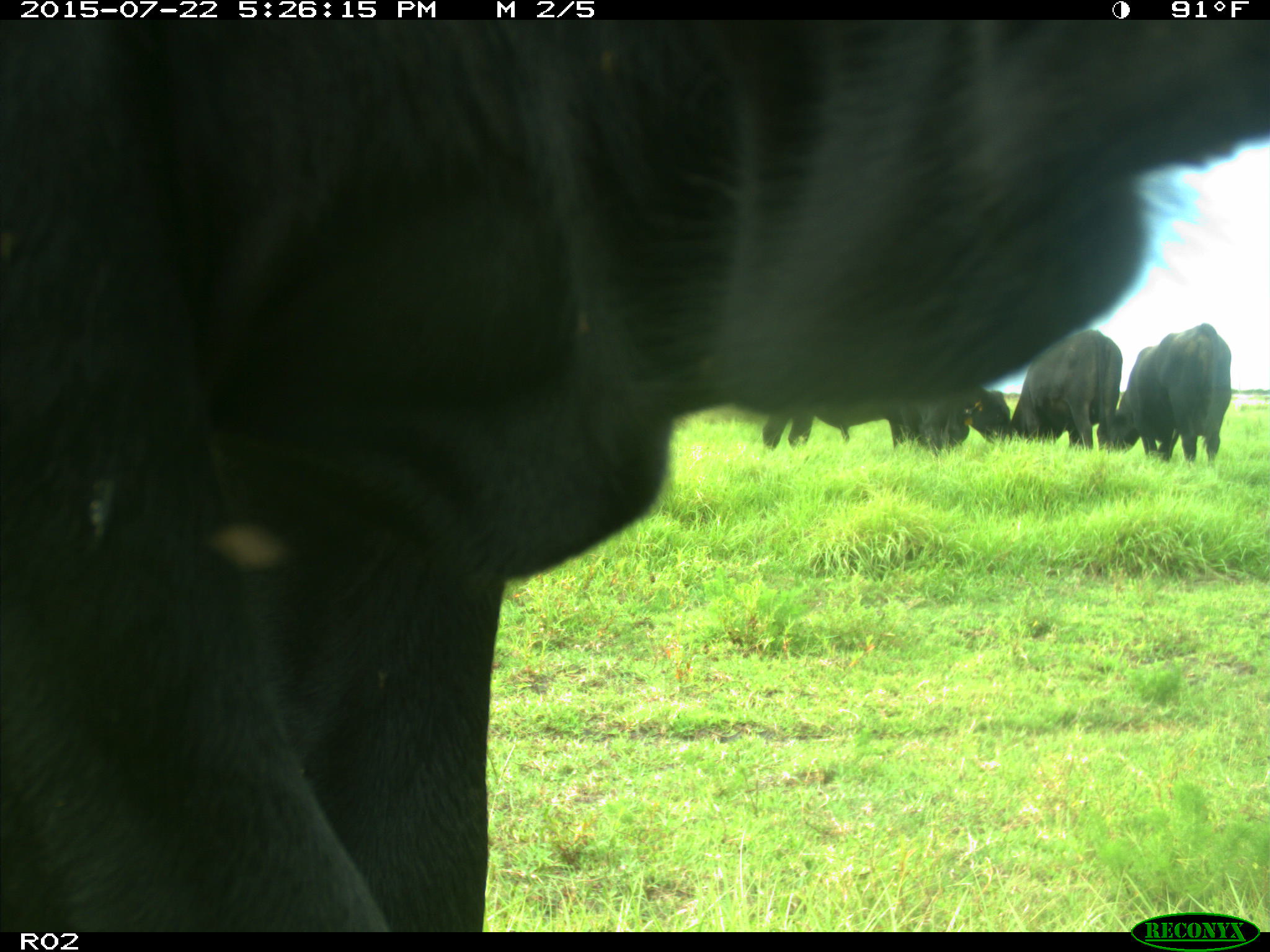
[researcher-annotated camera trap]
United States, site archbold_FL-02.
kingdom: Animalia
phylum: Chordata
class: Mammalia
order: Artiodactyla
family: Bovidae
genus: Bos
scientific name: Bos taurus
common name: domestic cow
Bos taurus (domestic cow).